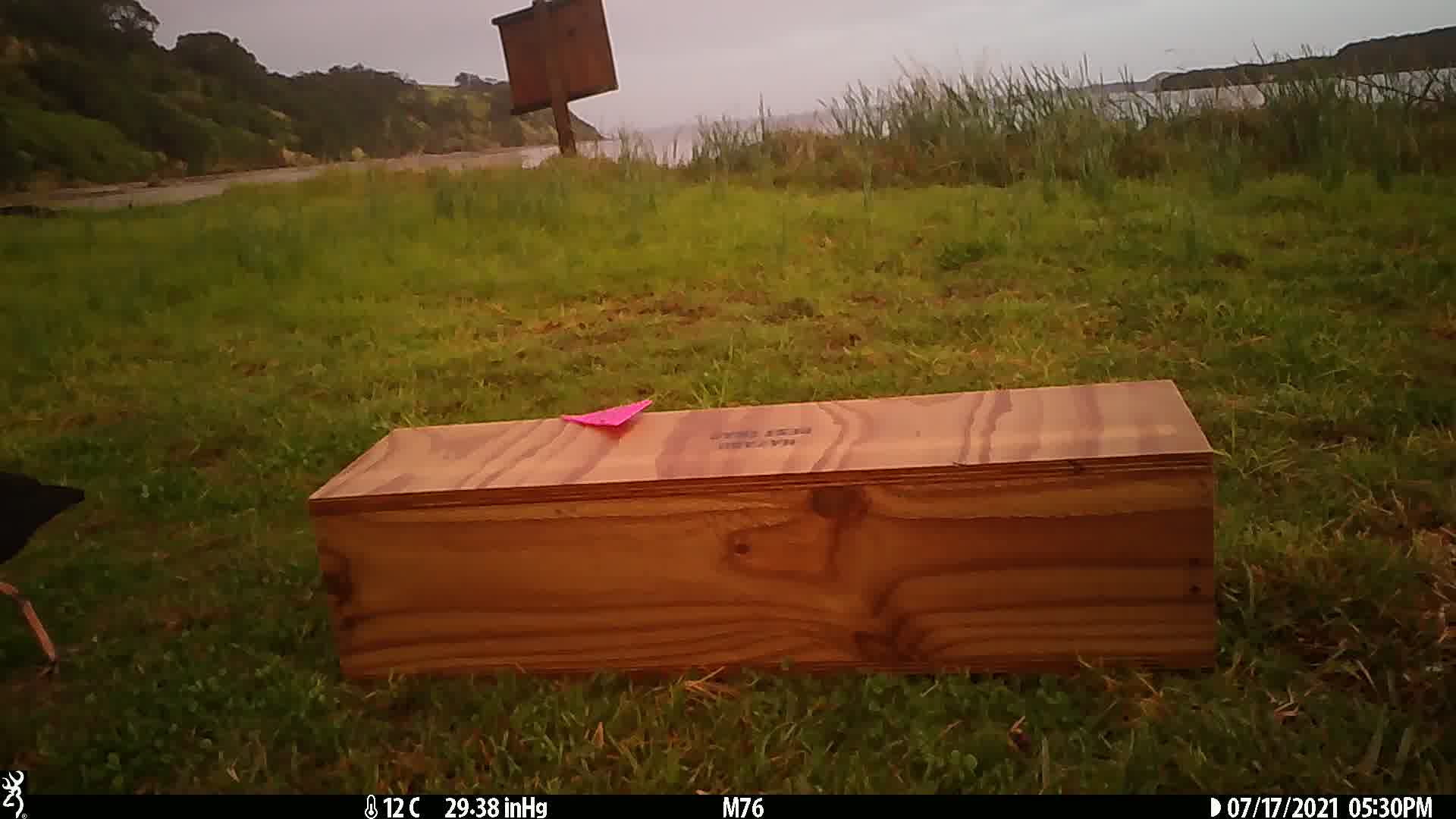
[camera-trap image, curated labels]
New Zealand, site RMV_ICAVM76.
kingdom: Animalia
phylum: Chordata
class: Aves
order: Gruiformes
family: Rallidae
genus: Porphyrio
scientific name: Porphyrio melanotus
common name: australasian swamphen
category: pukeko